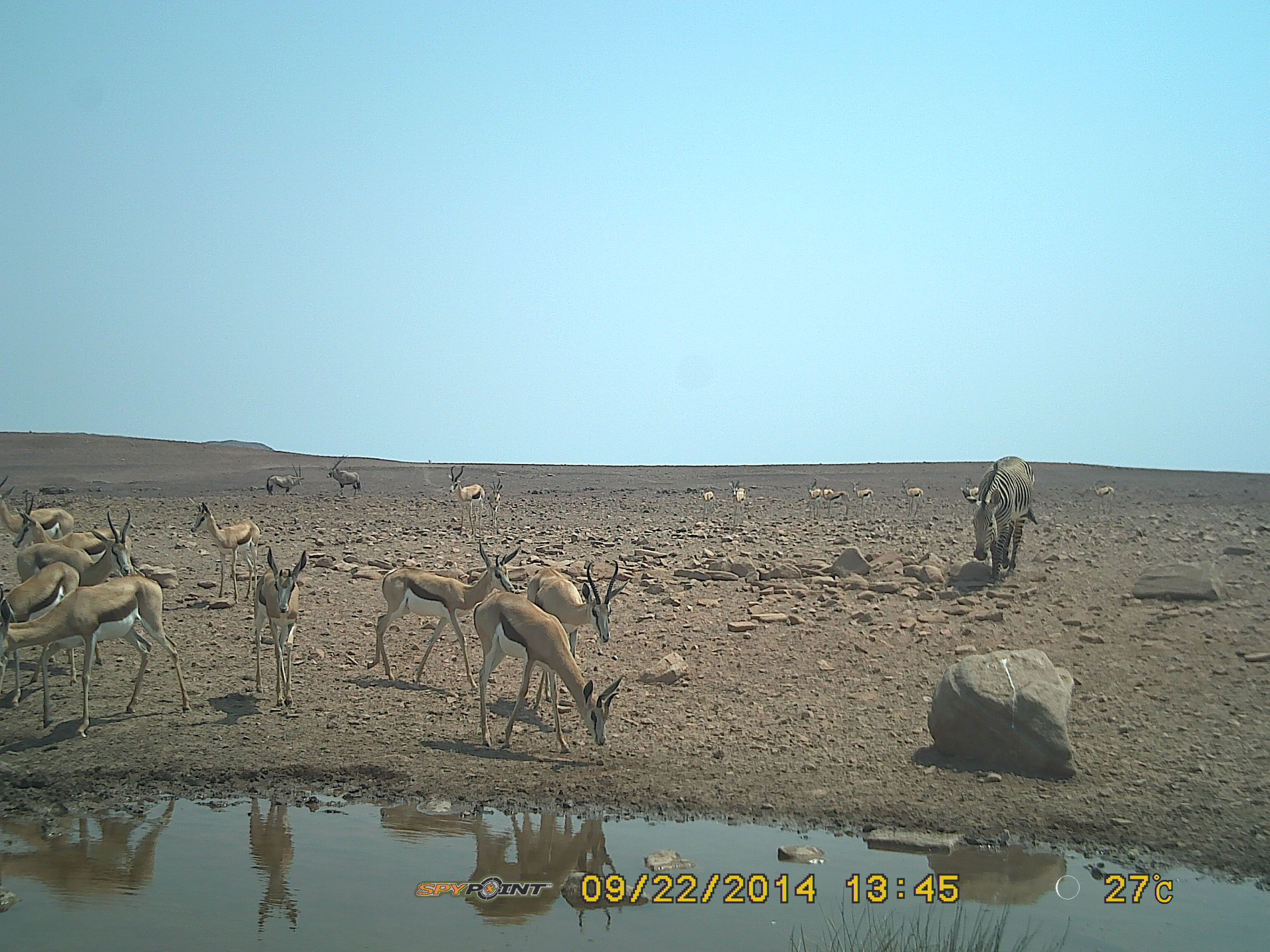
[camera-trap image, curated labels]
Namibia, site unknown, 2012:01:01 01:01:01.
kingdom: Animalia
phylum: Chordata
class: Mammalia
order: Artiodactyla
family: Bovidae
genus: Antidorcas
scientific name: Antidorcas marsupialis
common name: springbok